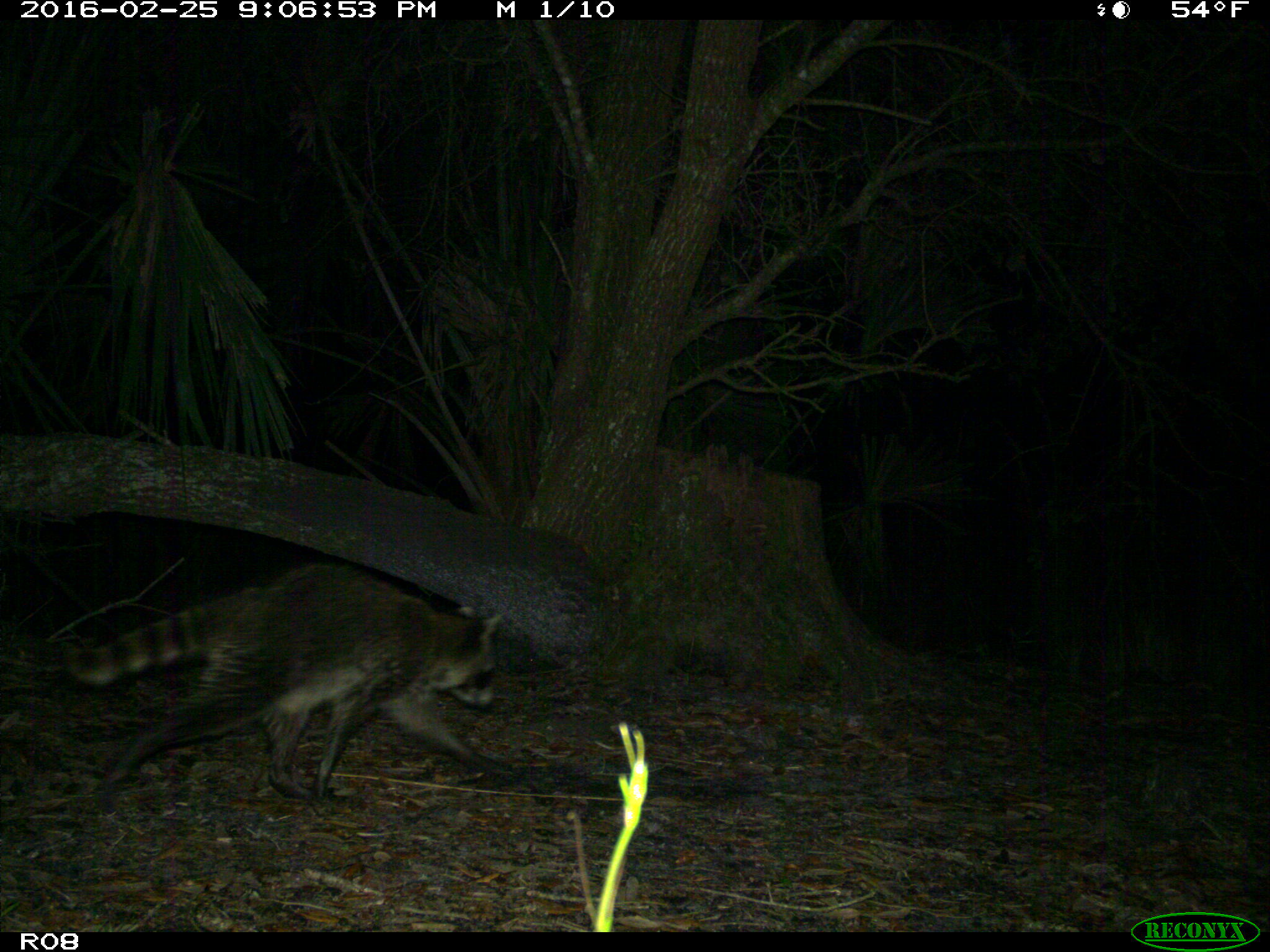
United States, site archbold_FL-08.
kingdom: Animalia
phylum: Chordata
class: Mammalia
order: Carnivora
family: Procyonidae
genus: Procyon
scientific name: Procyon lotor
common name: common raccoon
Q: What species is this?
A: Procyon lotor (common raccoon).